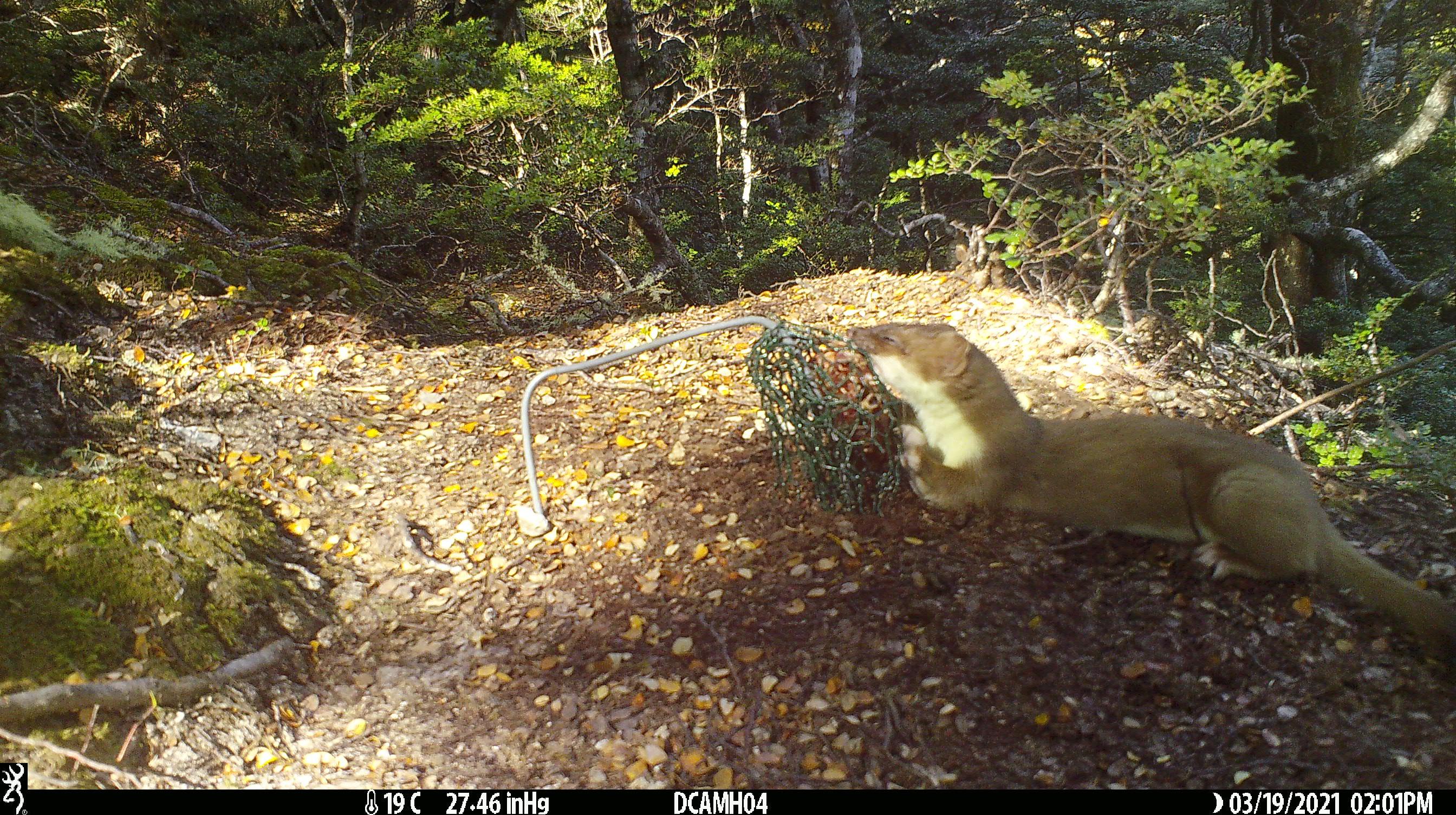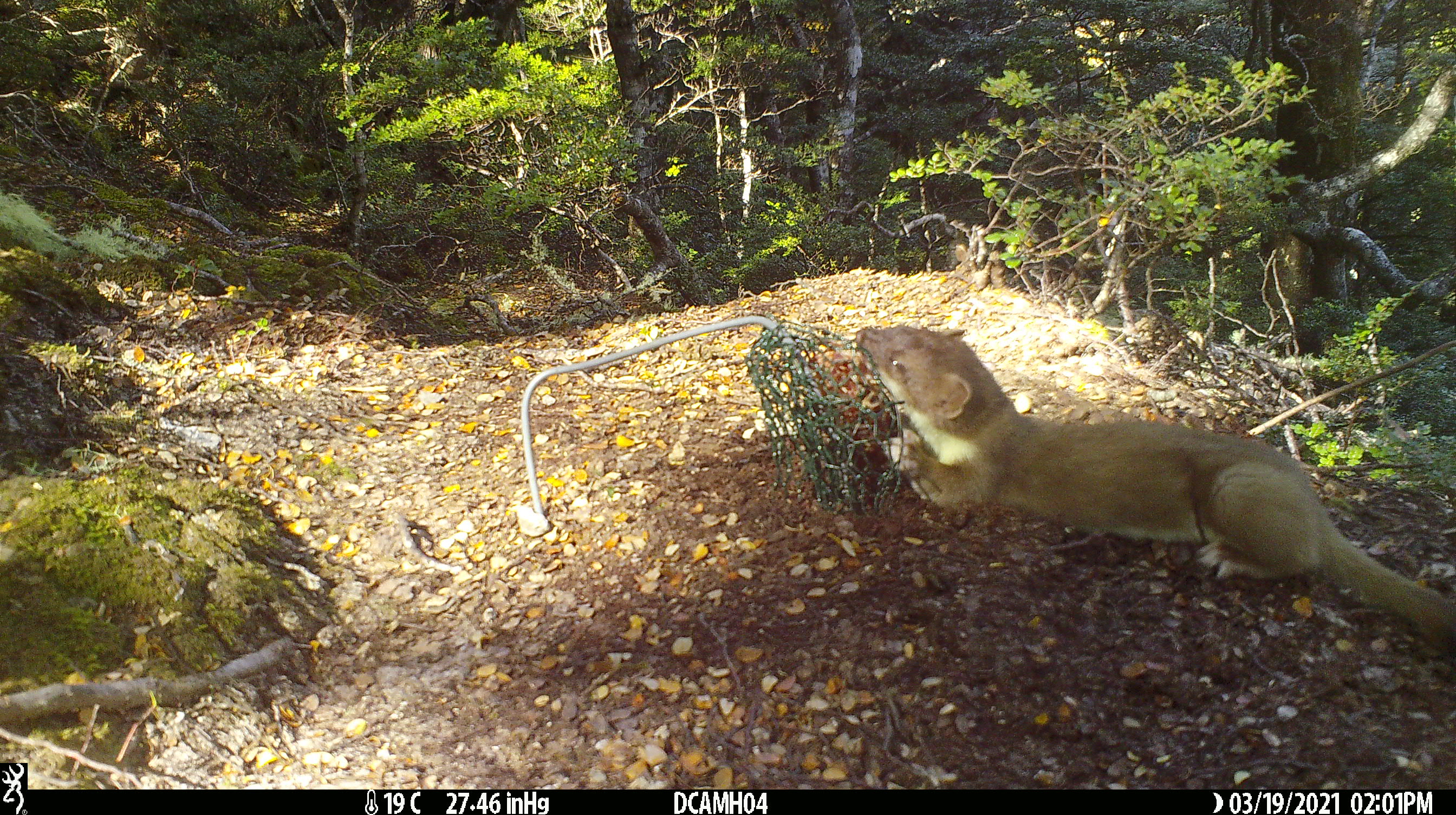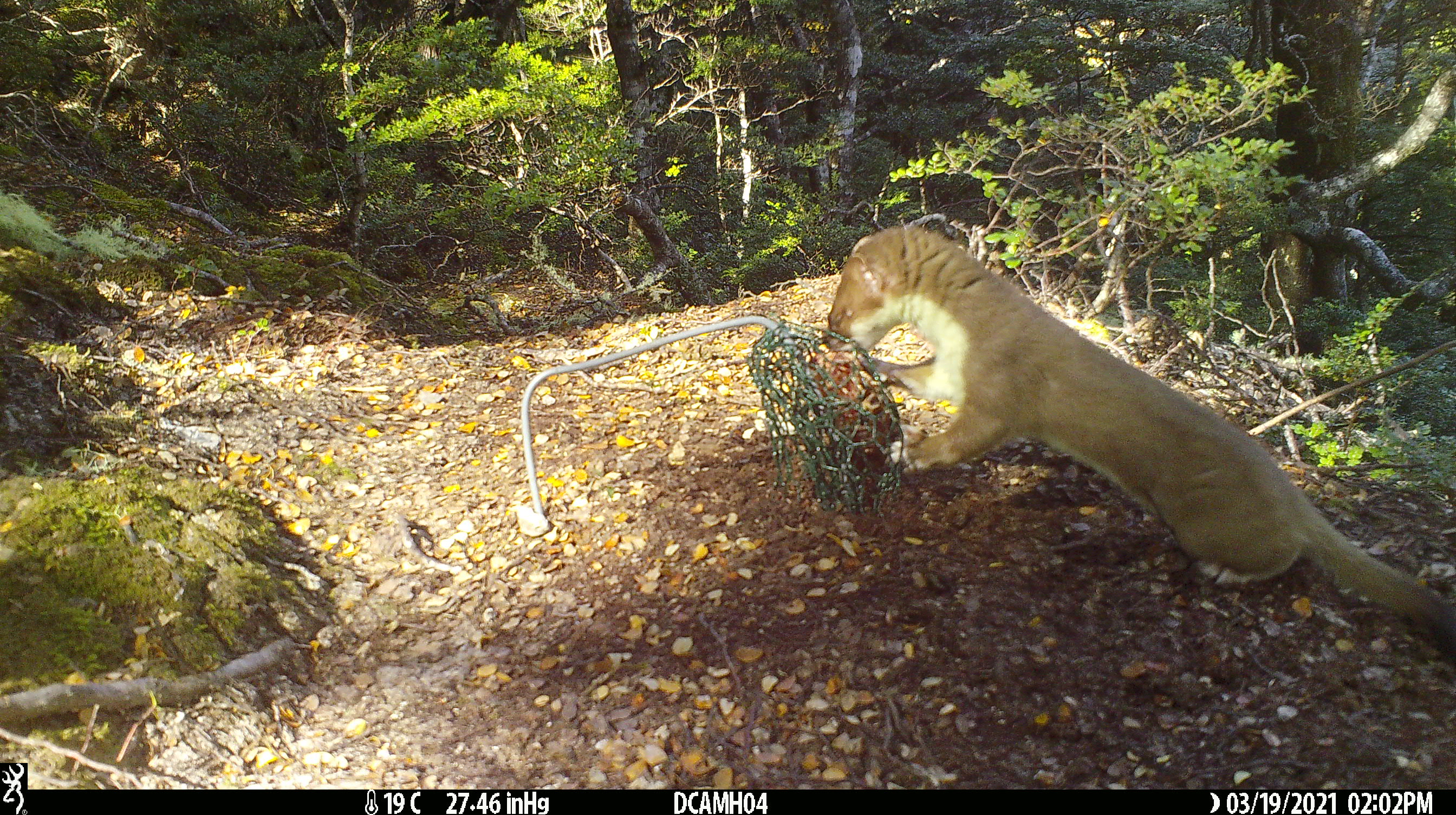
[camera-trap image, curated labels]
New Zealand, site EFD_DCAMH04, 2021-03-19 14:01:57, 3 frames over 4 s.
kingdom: Animalia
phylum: Chordata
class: Mammalia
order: Carnivora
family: Mustelidae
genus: Mustela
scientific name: Mustela erminea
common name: stoat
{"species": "stoat (Mustela erminea)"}